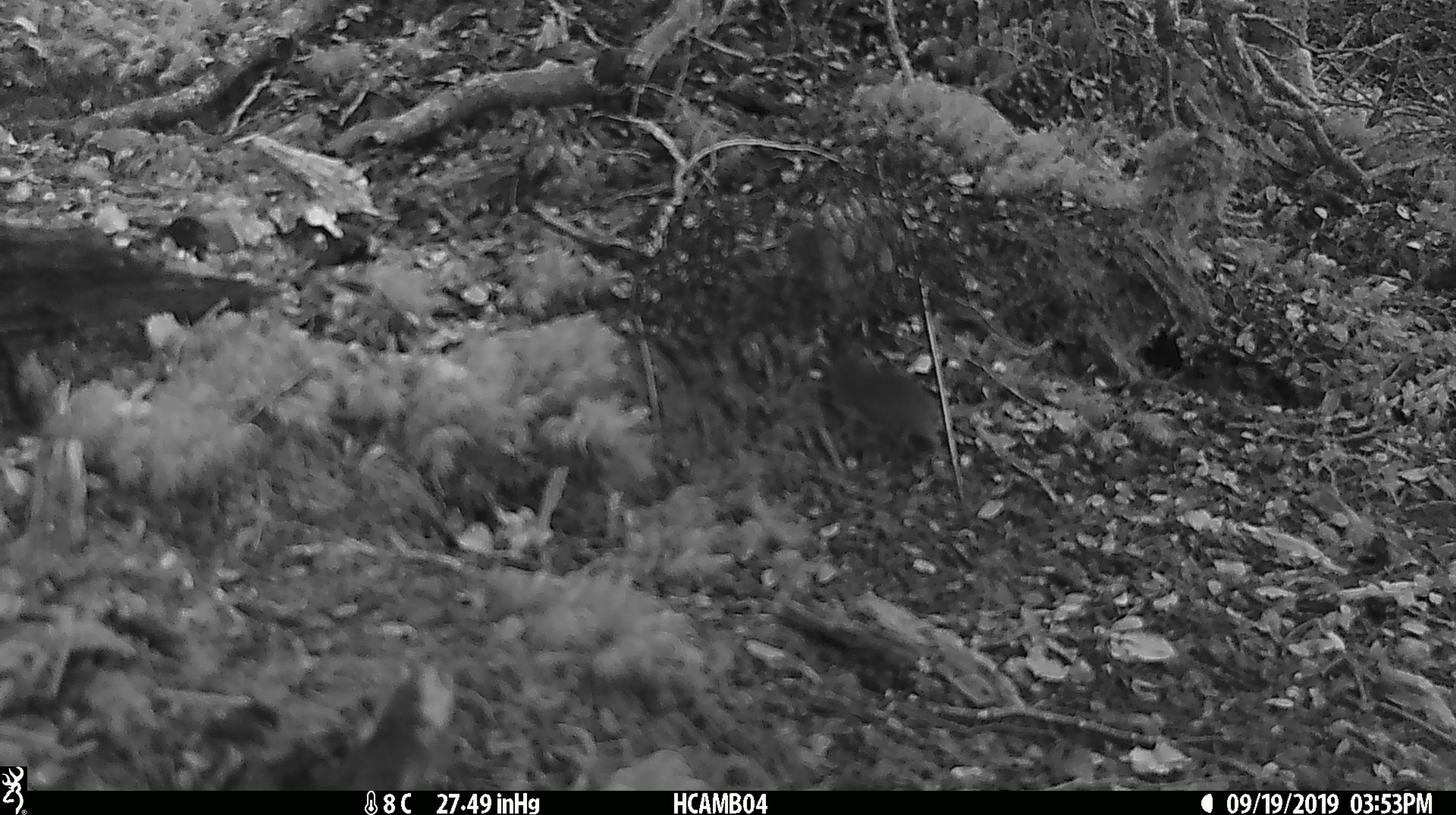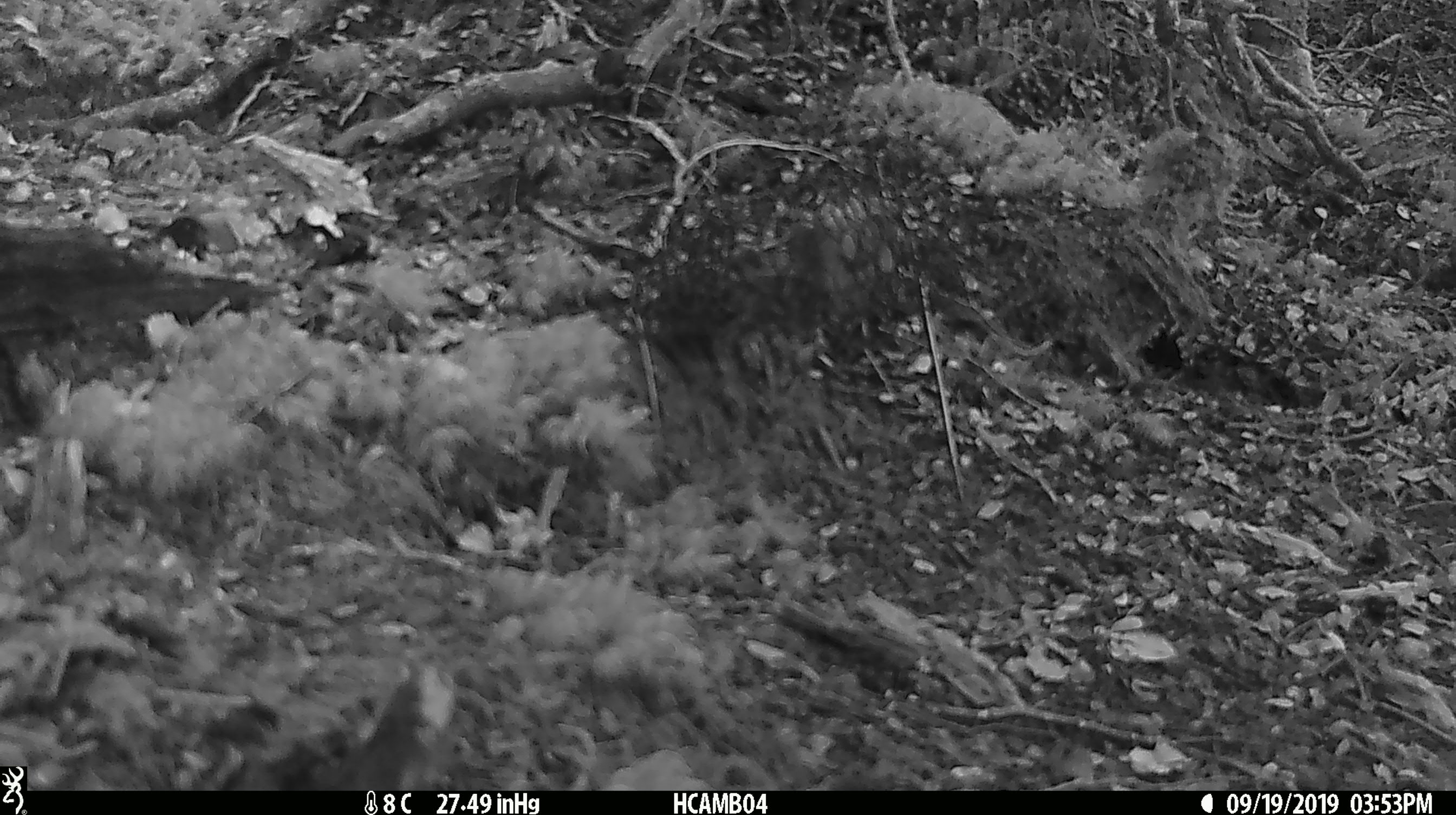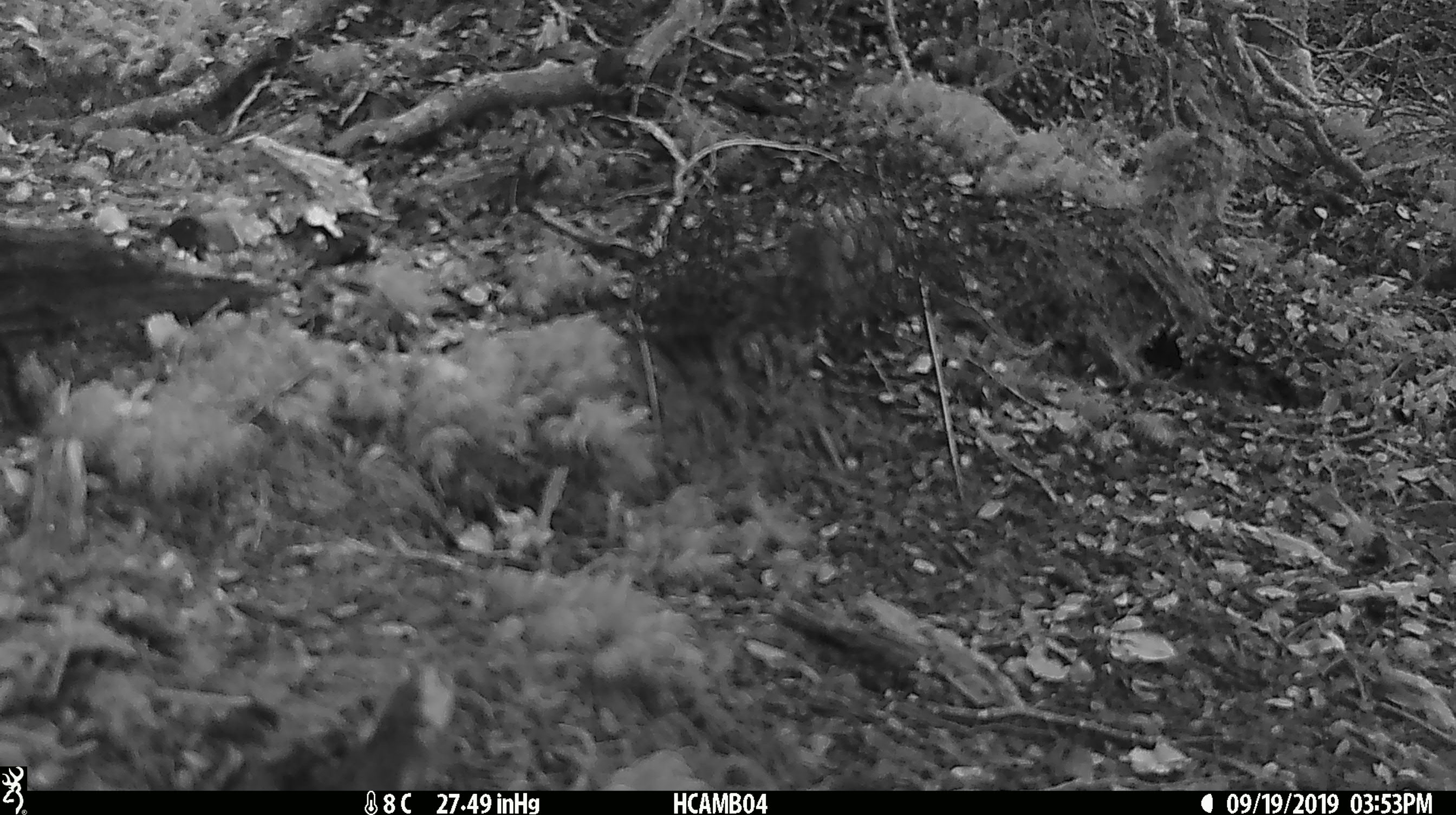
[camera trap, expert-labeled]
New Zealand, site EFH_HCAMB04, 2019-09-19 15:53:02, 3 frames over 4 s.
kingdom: Animalia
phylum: Chordata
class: Mammalia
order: Rodentia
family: Muridae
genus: Mus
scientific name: Mus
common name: mouse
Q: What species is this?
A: Mouse (Mus).